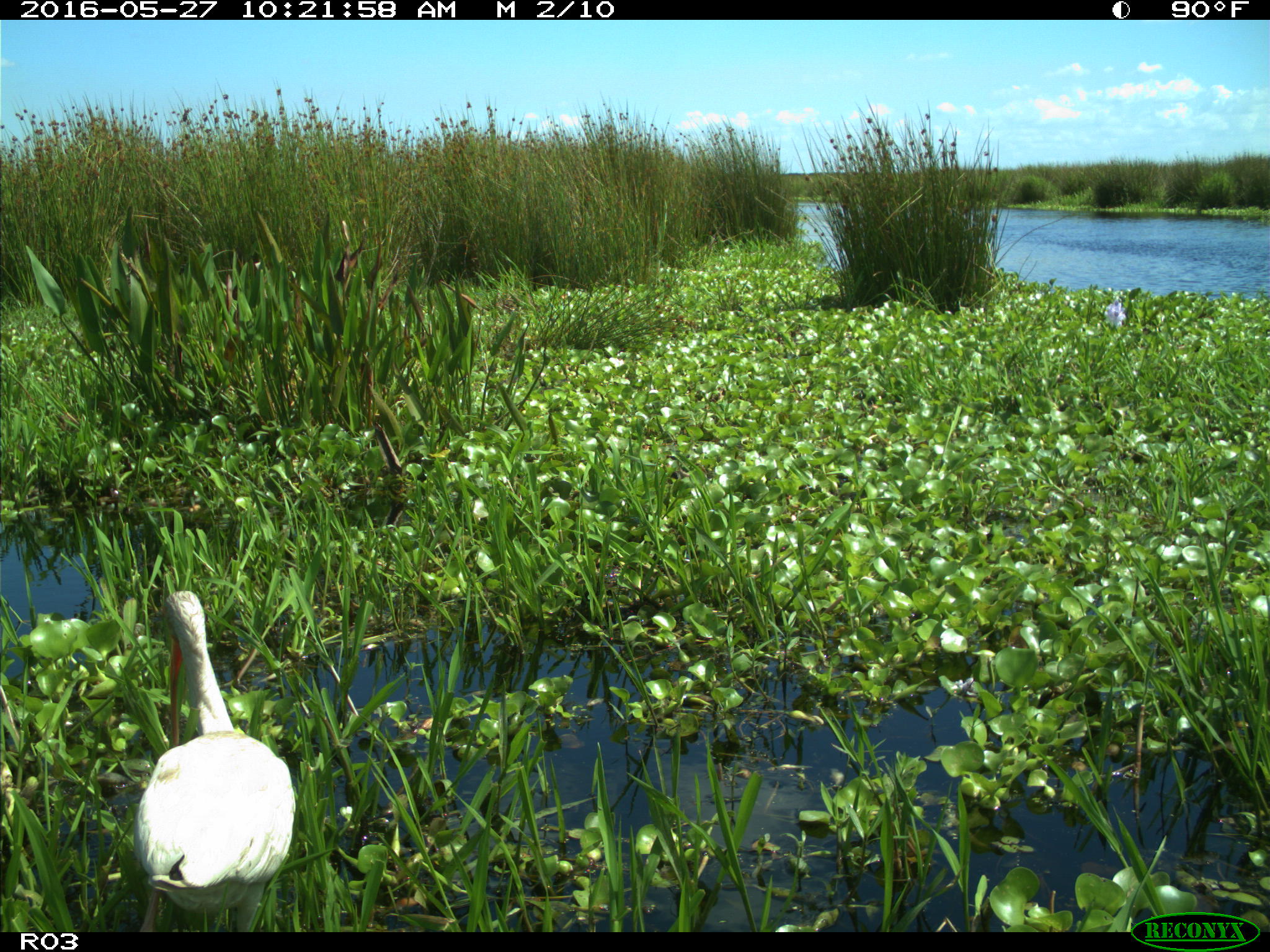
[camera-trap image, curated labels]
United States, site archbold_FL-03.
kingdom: Animalia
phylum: Chordata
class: Aves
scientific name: Aves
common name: birds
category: unidentified bird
Unidentified bird (birds) (Aves).